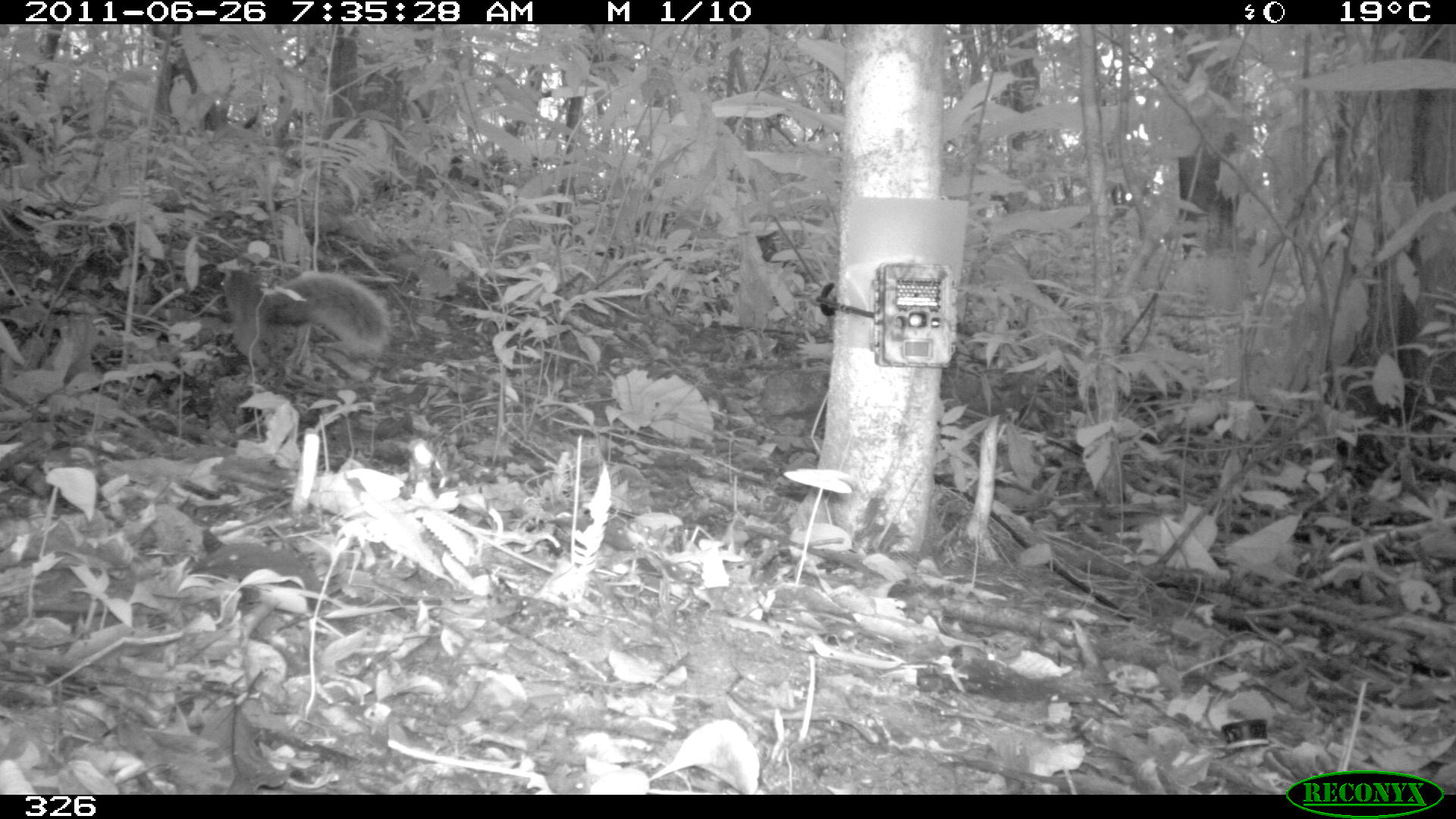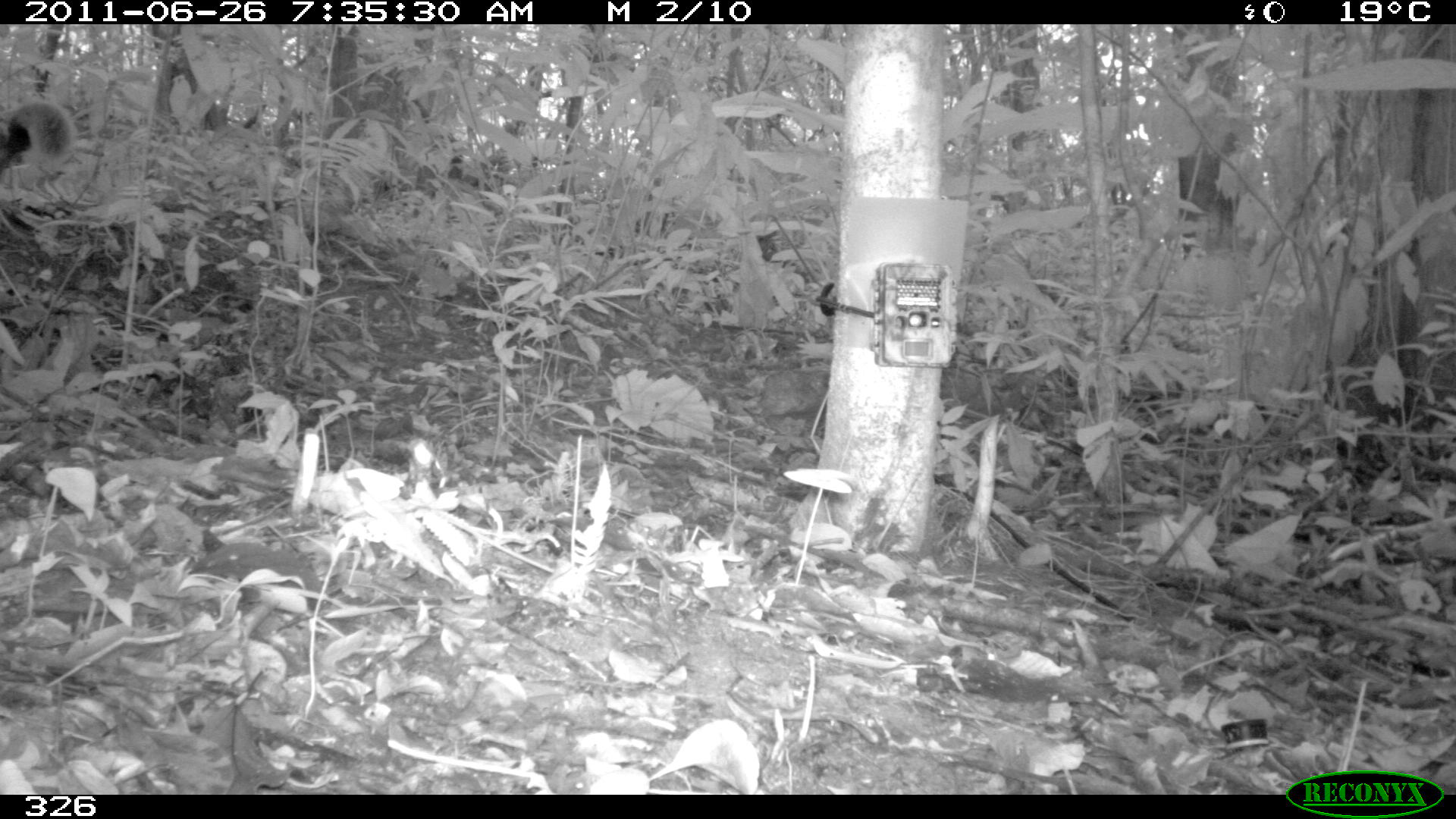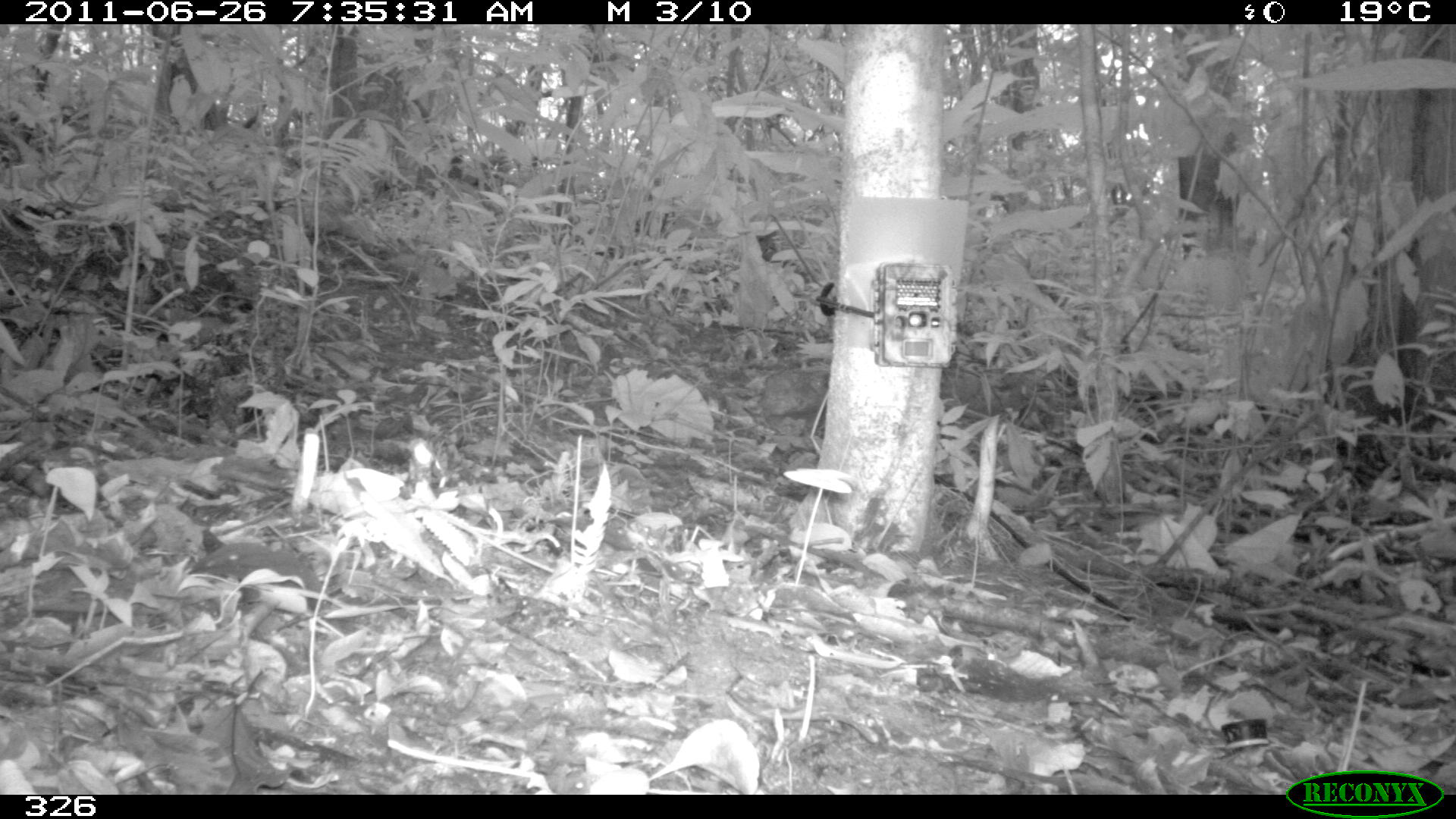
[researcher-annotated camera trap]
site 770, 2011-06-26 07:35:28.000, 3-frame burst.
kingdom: Animalia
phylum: Chordata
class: Mammalia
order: Rodentia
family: Sciuridae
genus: Sciurus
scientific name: Sciurus spadiceus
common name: southern amazon red squirrel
Sciurus spadiceus (southern amazon red squirrel).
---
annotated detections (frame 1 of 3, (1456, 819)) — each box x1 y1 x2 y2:
sciurus spadiceus: 221 263 390 376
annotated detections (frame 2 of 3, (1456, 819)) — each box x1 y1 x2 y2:
sciurus spadiceus: 0 96 78 206